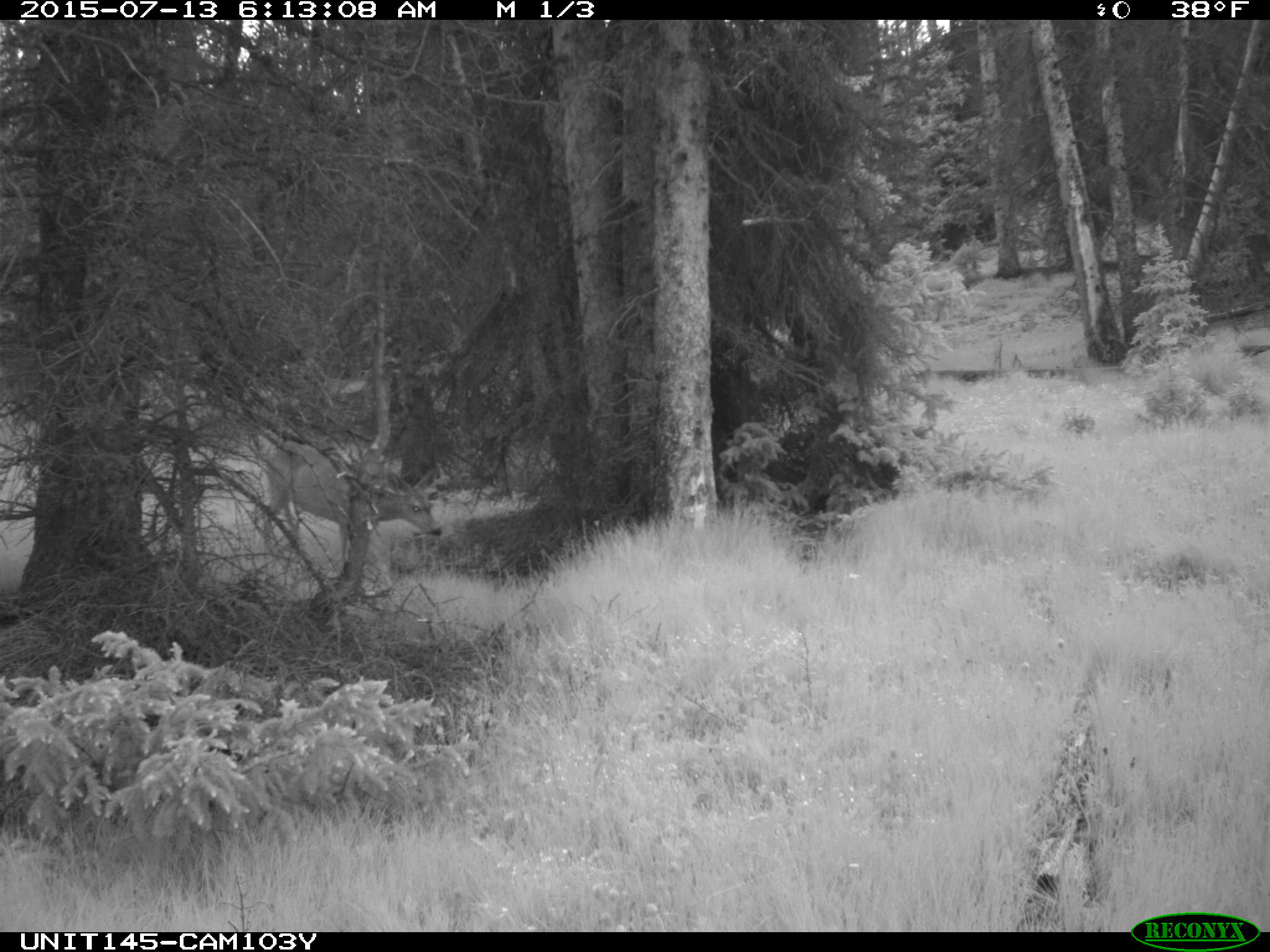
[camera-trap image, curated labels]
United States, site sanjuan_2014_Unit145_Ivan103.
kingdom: Animalia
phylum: Chordata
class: Mammalia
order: Artiodactyla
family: Cervidae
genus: Odocoileus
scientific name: Odocoileus hemionus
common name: mule deer